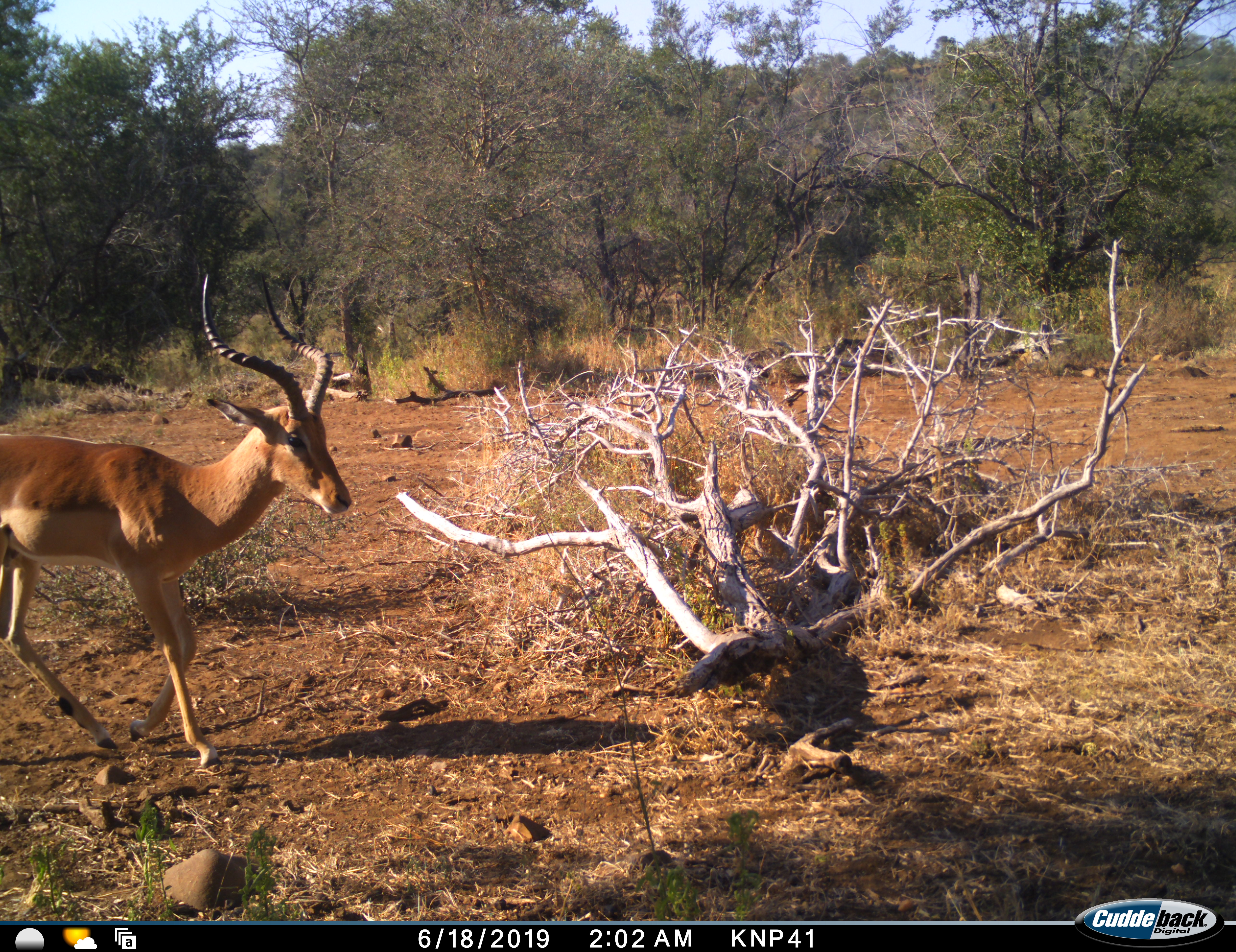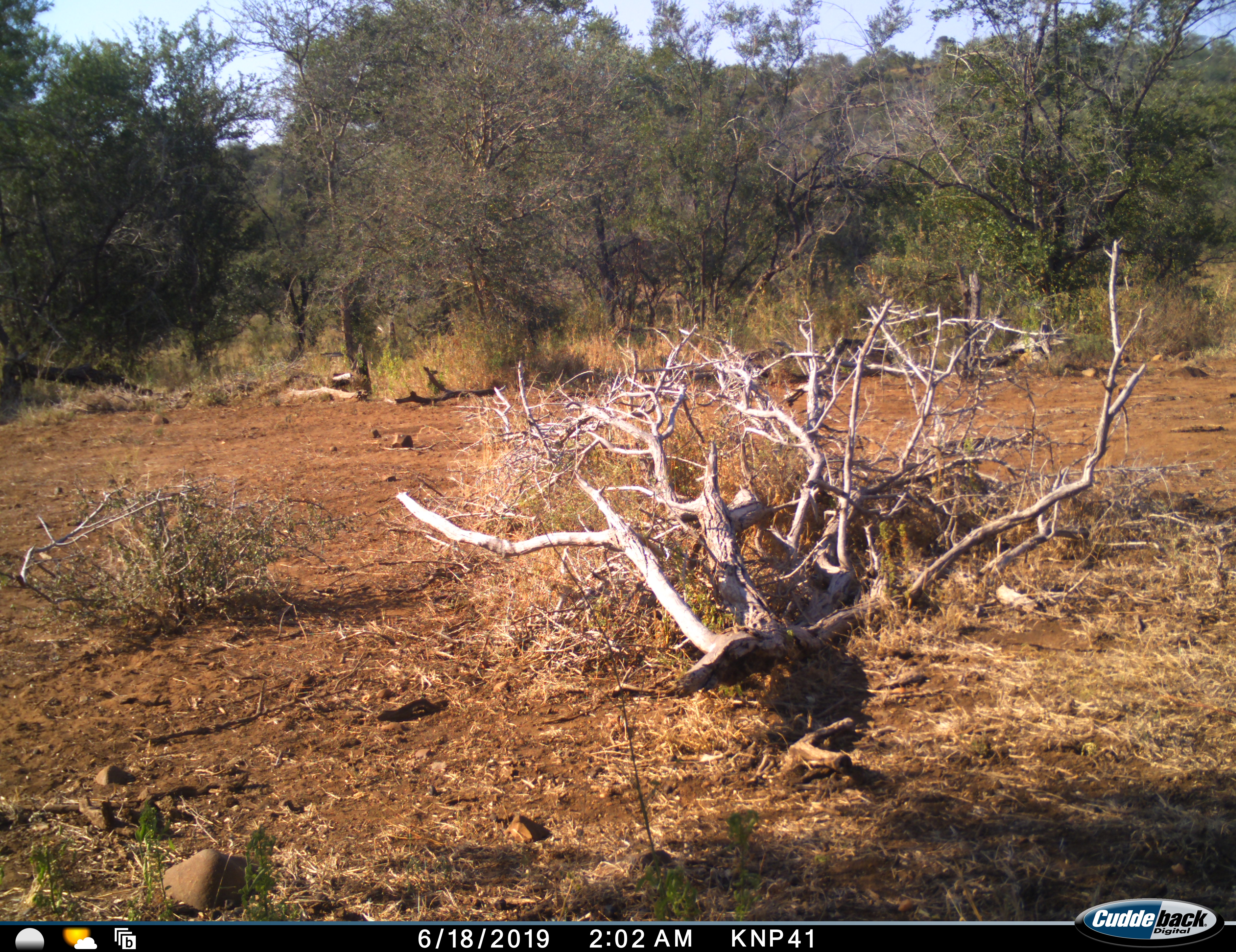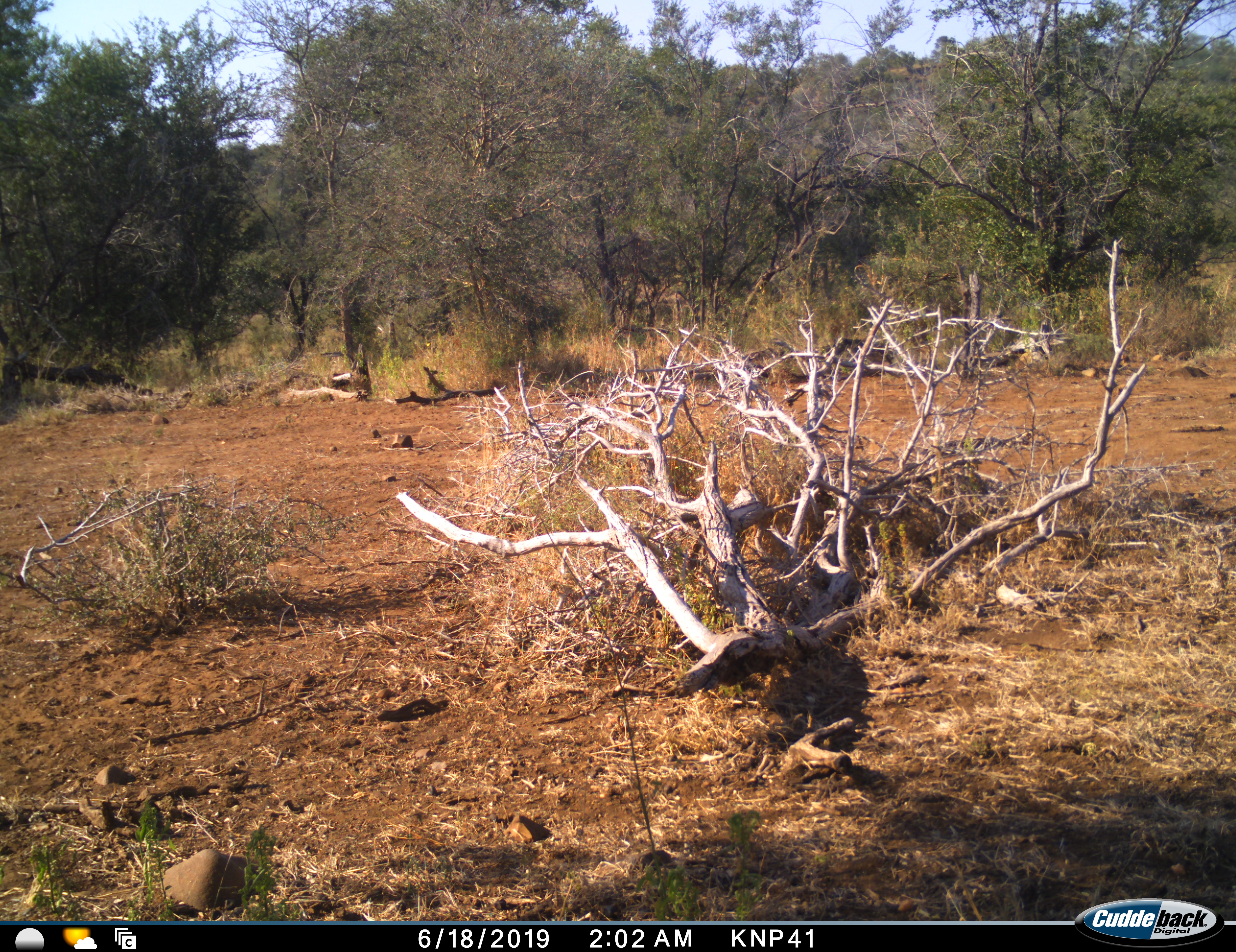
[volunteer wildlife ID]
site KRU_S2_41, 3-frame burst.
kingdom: Animalia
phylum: Chordata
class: Mammalia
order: Artiodactyla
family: Bovidae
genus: Aepyceros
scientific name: Aepyceros melampus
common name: impala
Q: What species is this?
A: Impala (Aepyceros melampus).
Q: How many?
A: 1.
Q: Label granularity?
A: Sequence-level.